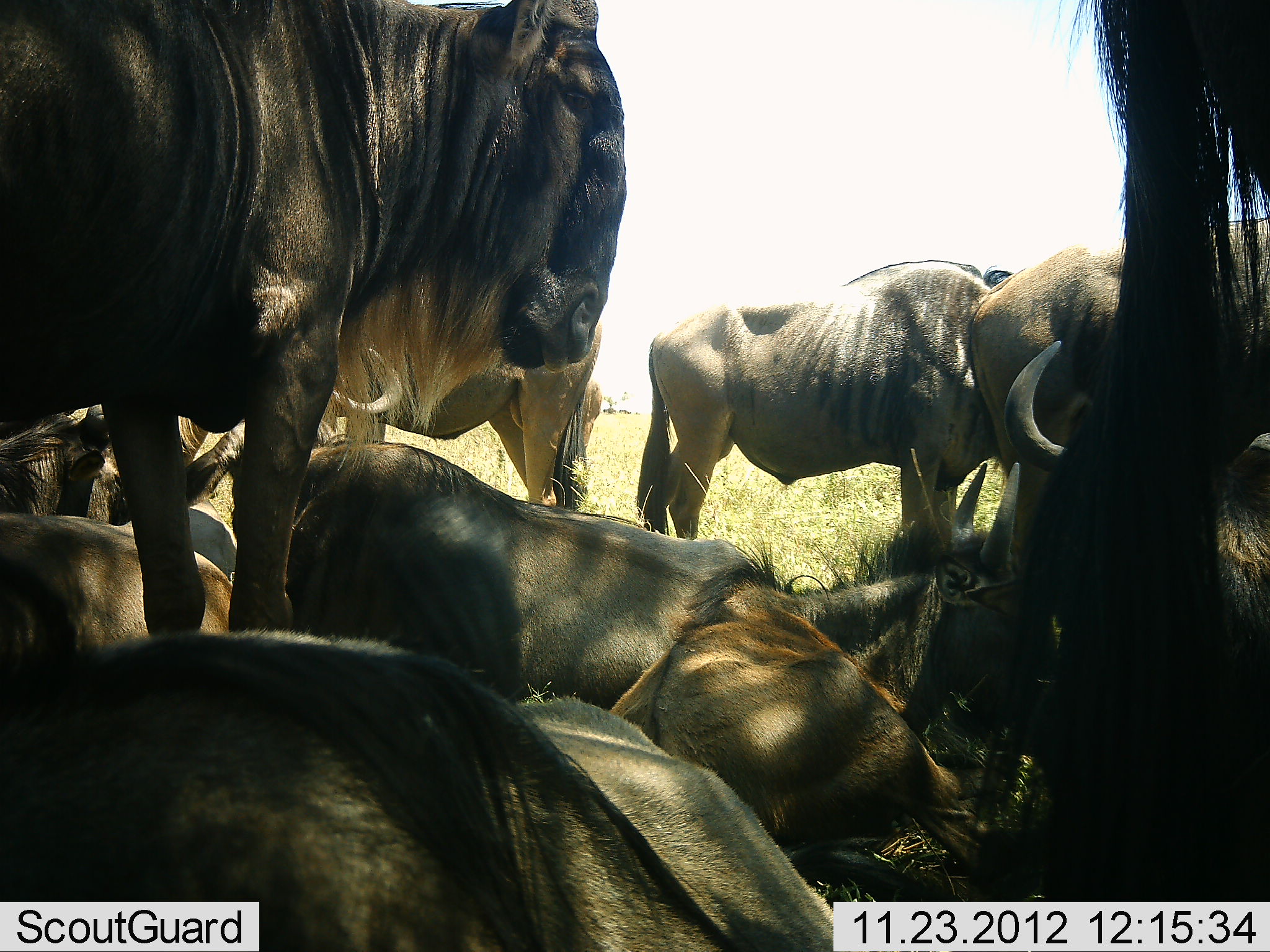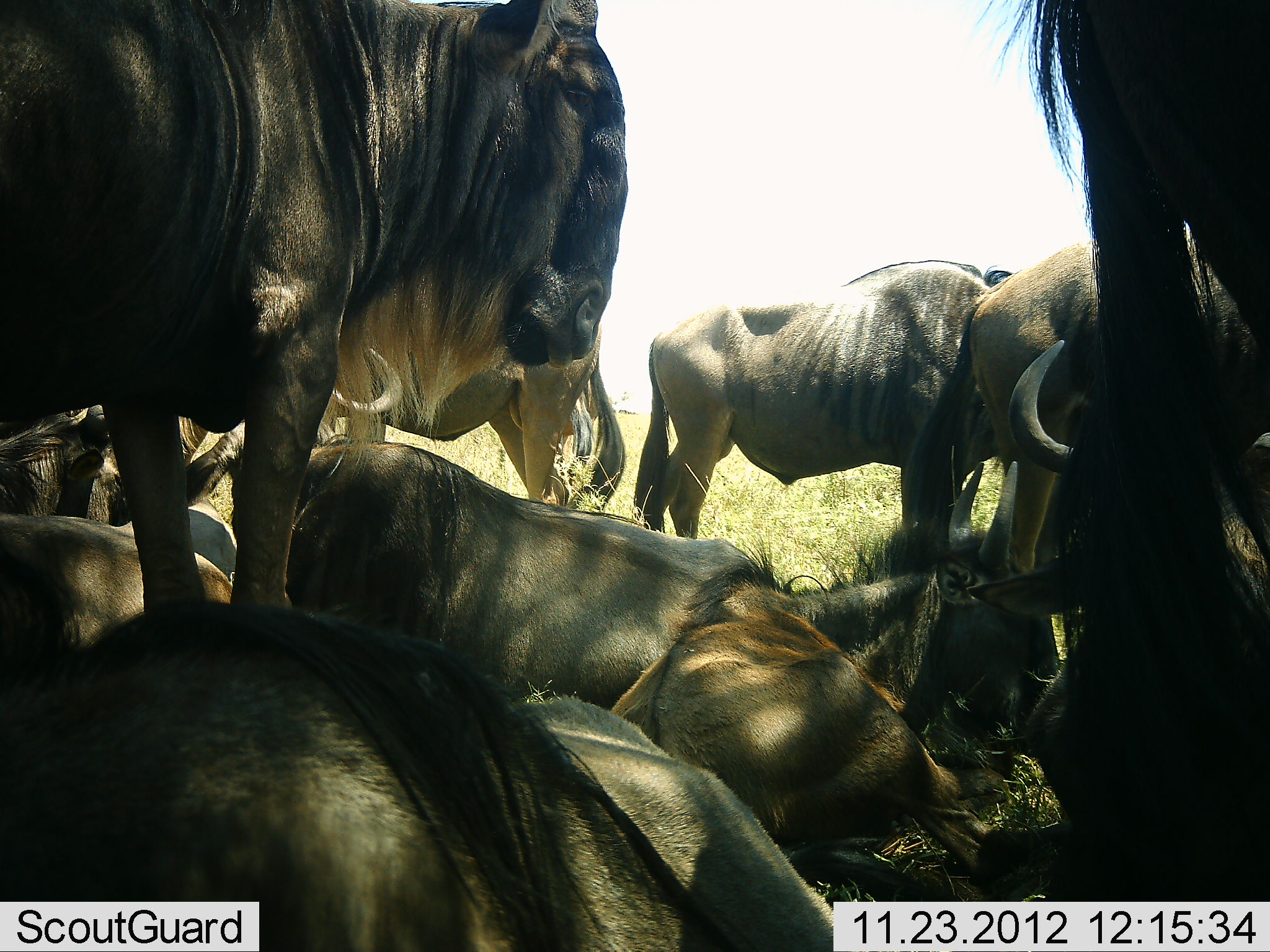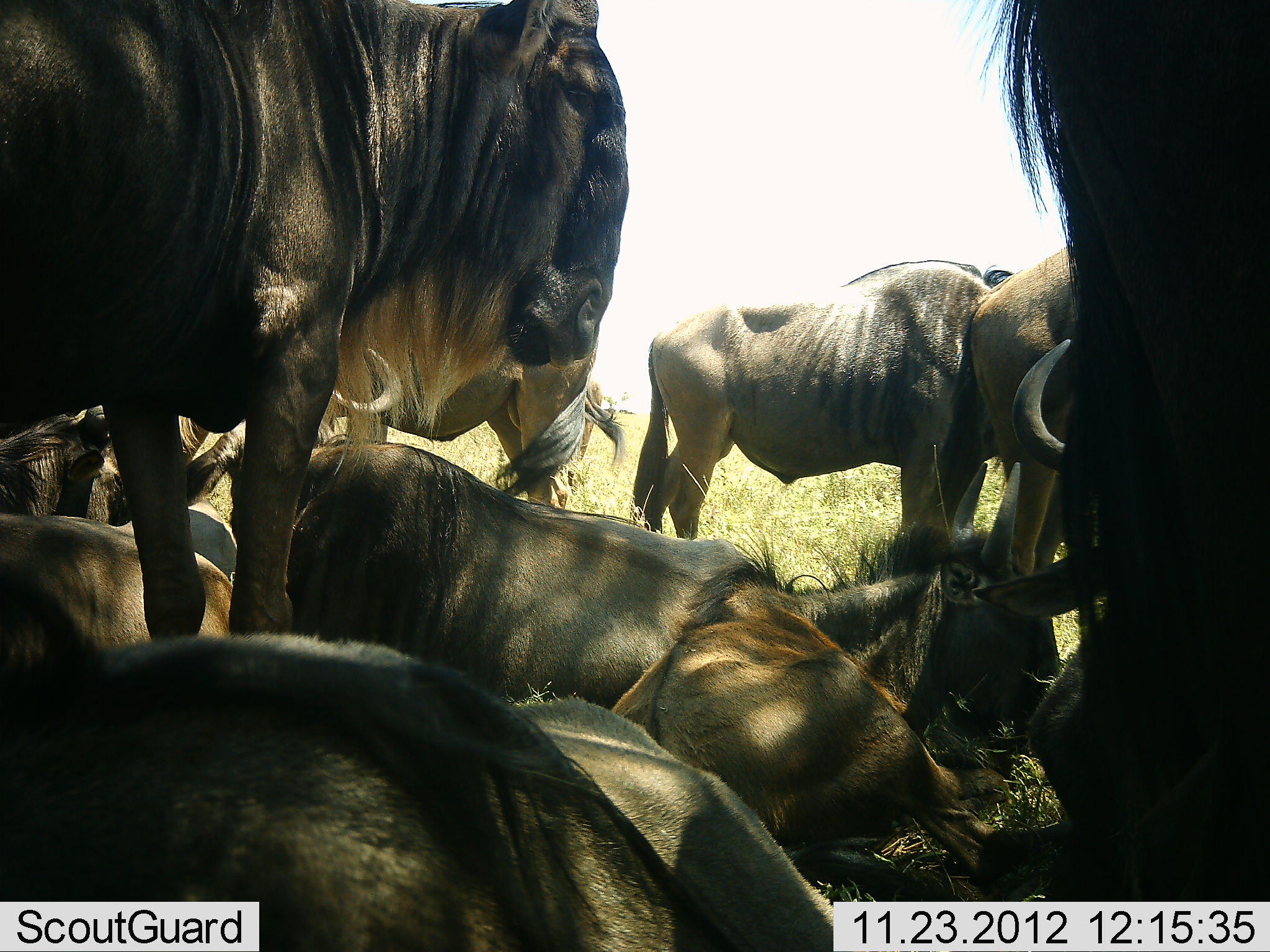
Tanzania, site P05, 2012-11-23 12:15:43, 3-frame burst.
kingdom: Animalia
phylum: Chordata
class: Mammalia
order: Artiodactyla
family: Bovidae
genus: Connochaetes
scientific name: Connochaetes taurinus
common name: blue wildebeest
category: wildebeest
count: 11-50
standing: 90%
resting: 100%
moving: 0%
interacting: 10%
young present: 50%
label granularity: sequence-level